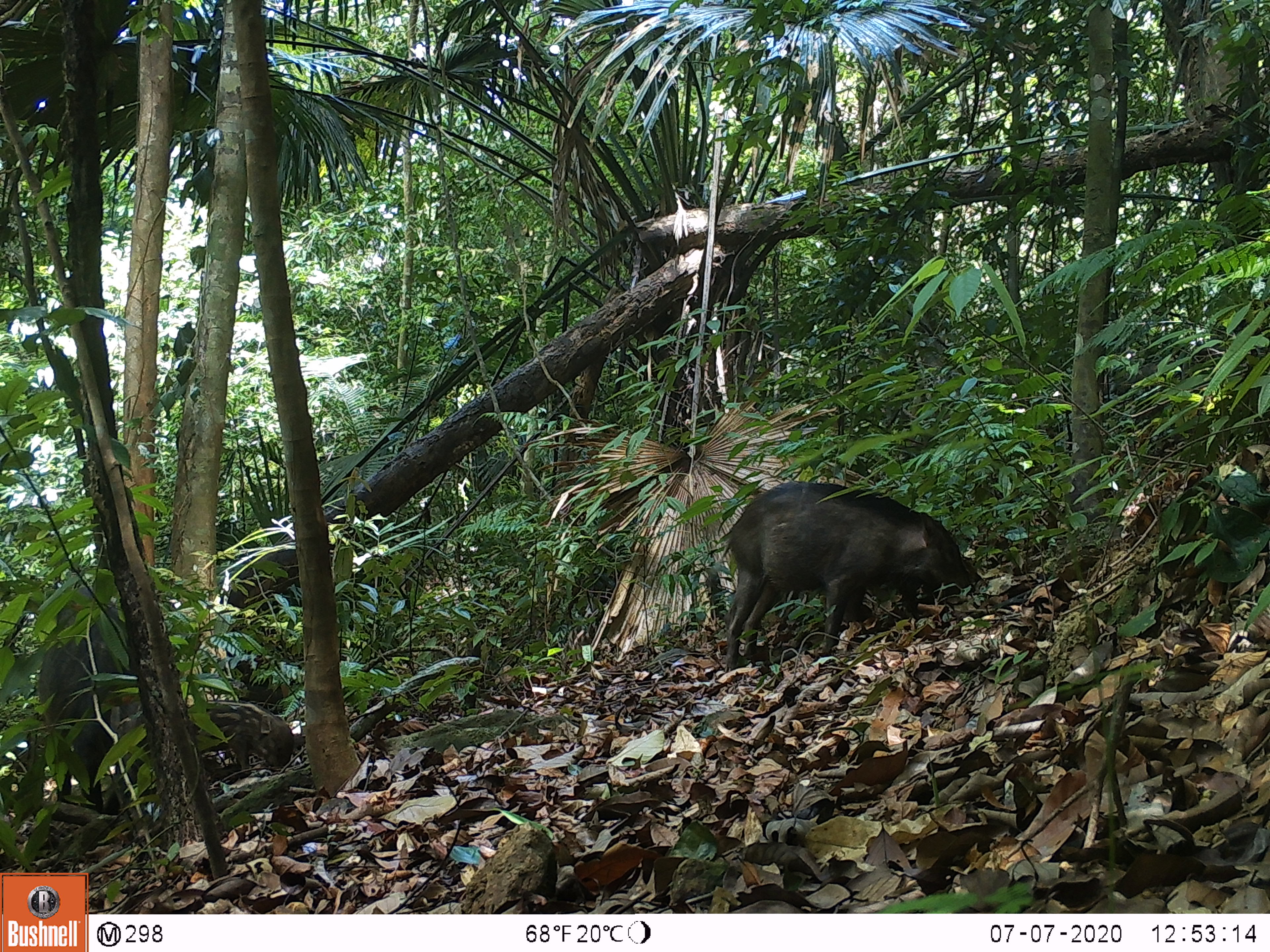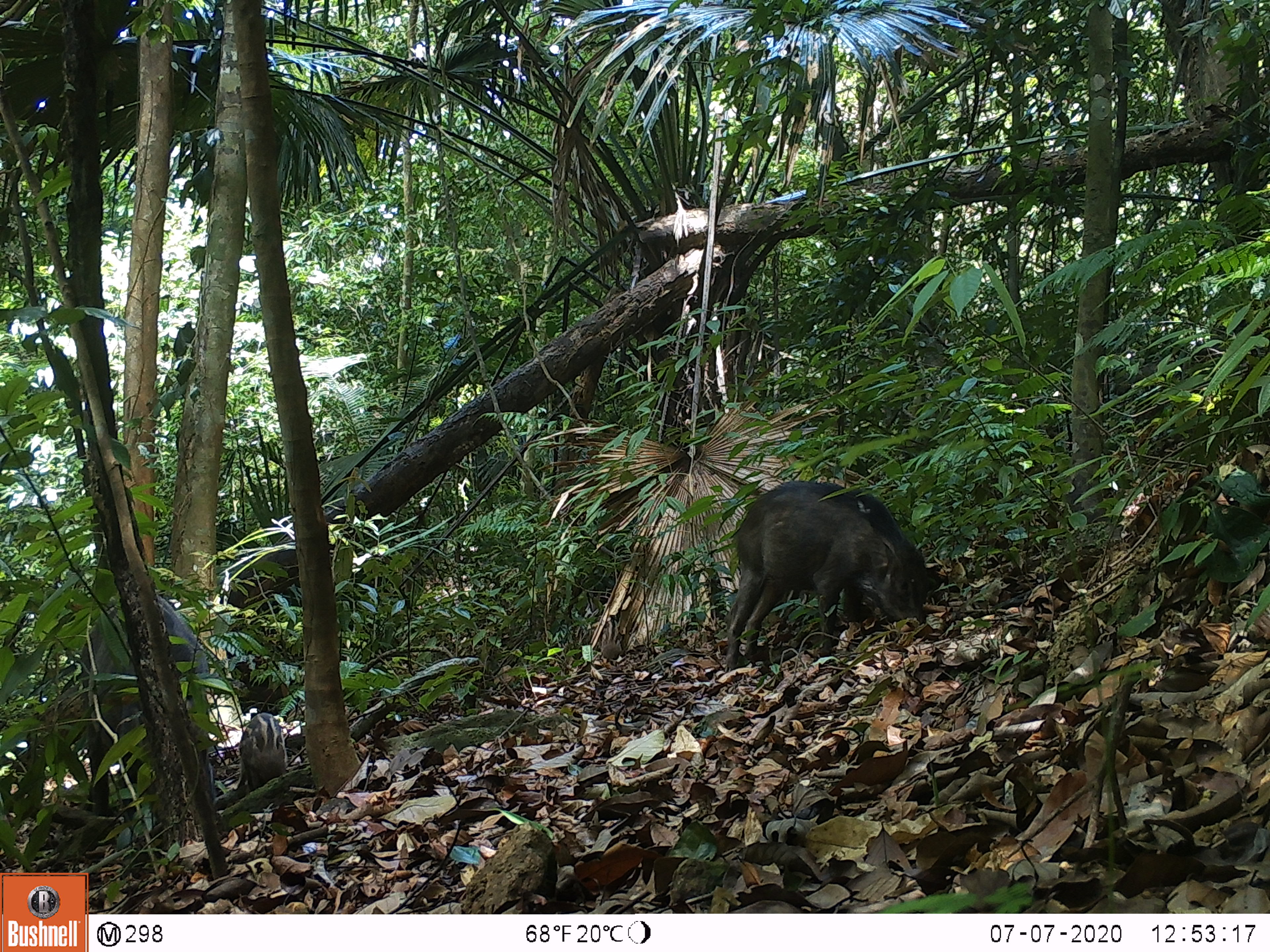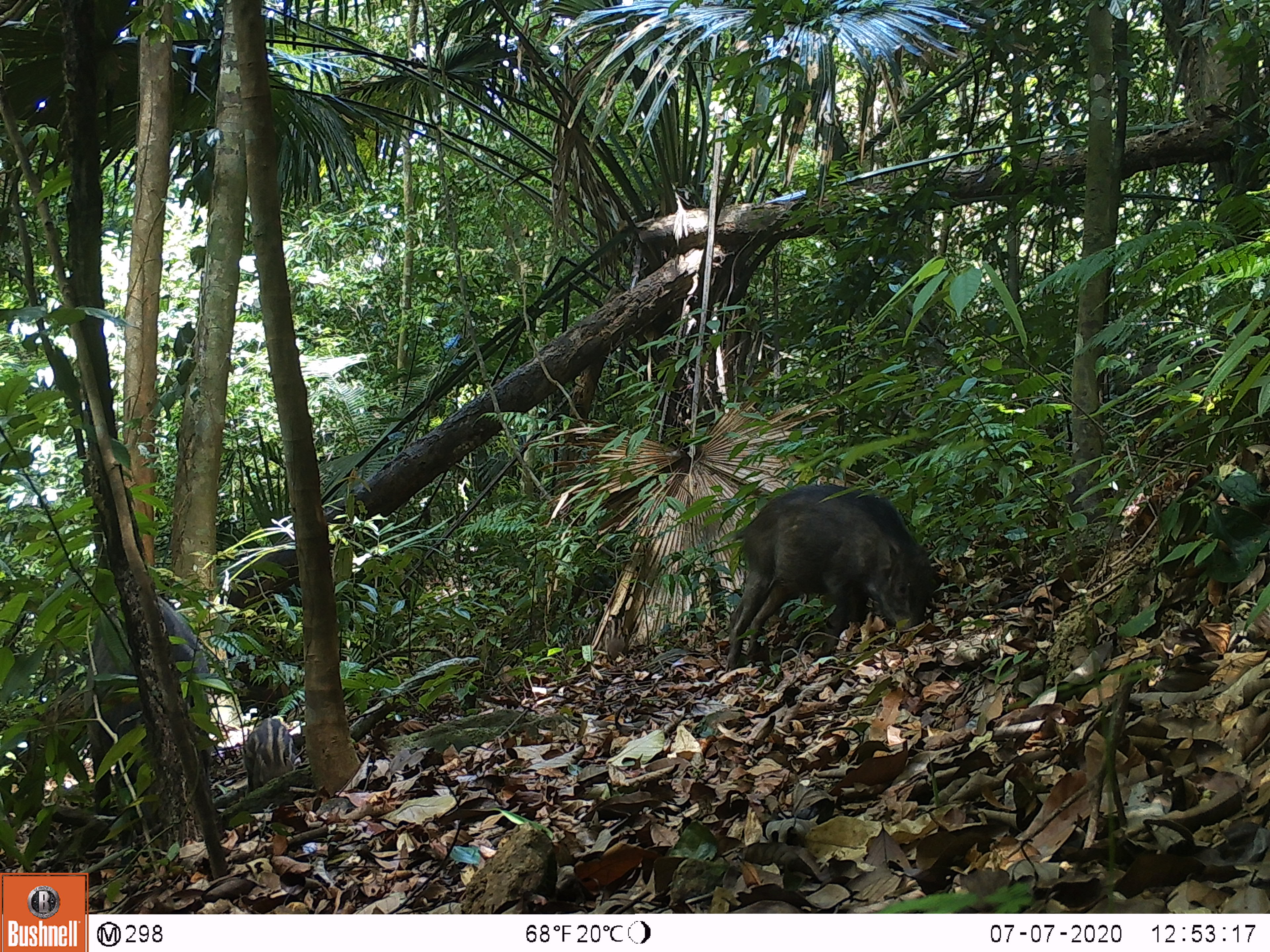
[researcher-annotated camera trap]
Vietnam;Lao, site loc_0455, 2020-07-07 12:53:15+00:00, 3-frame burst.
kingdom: Animalia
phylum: Chordata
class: Mammalia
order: Artiodactyla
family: Suidae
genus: Sus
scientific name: Sus scrofa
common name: eurasian wild pig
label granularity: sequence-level